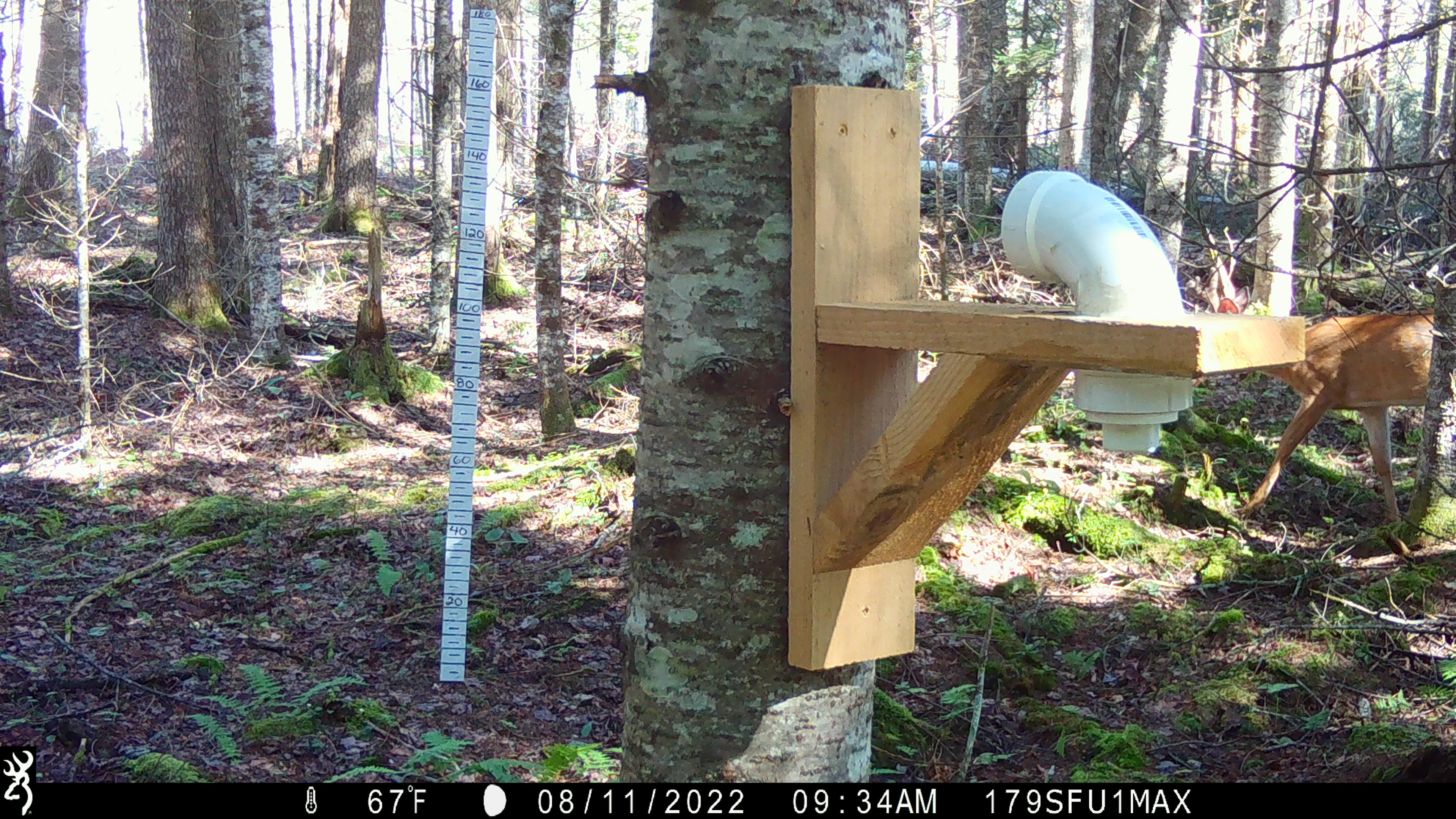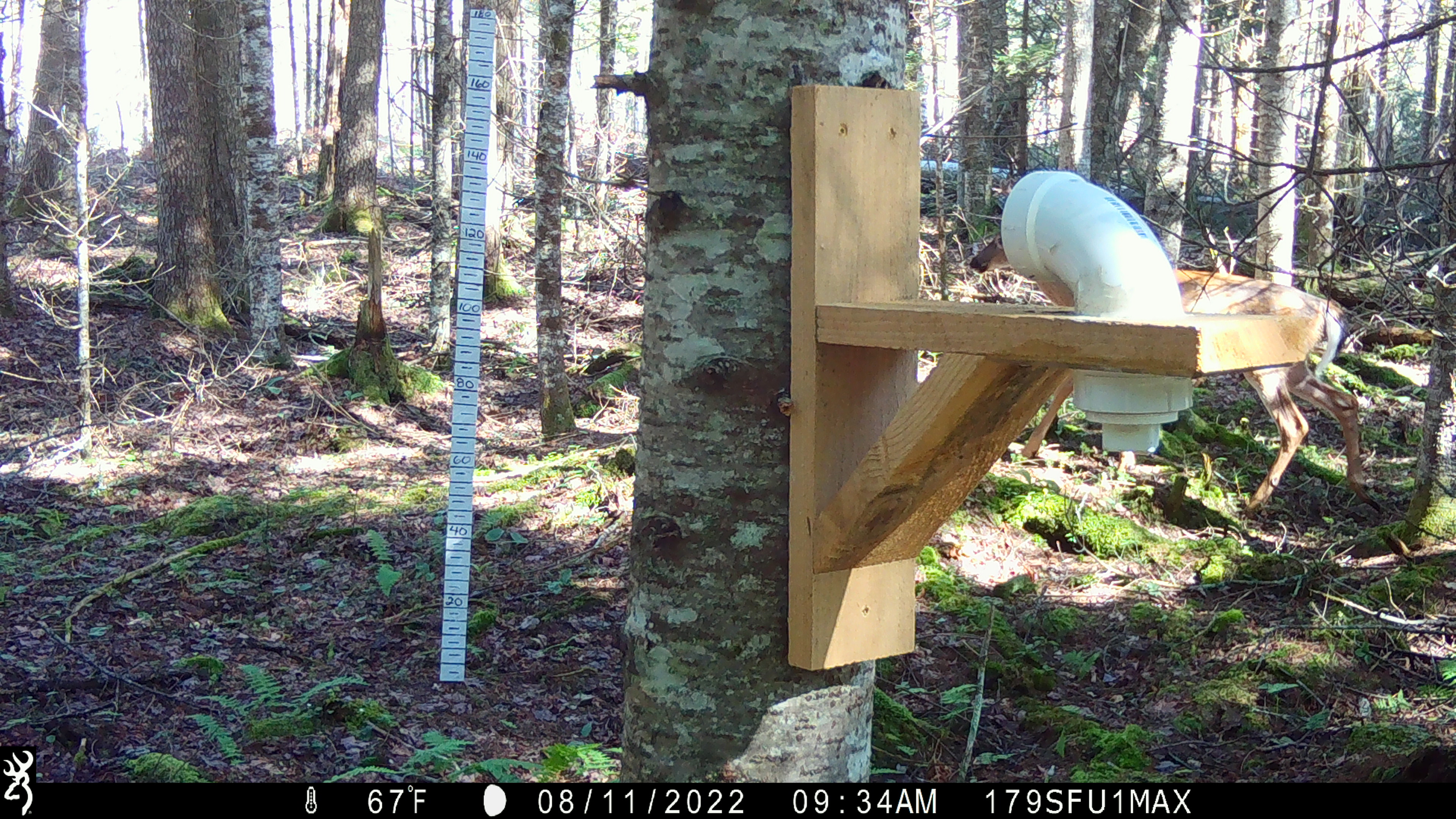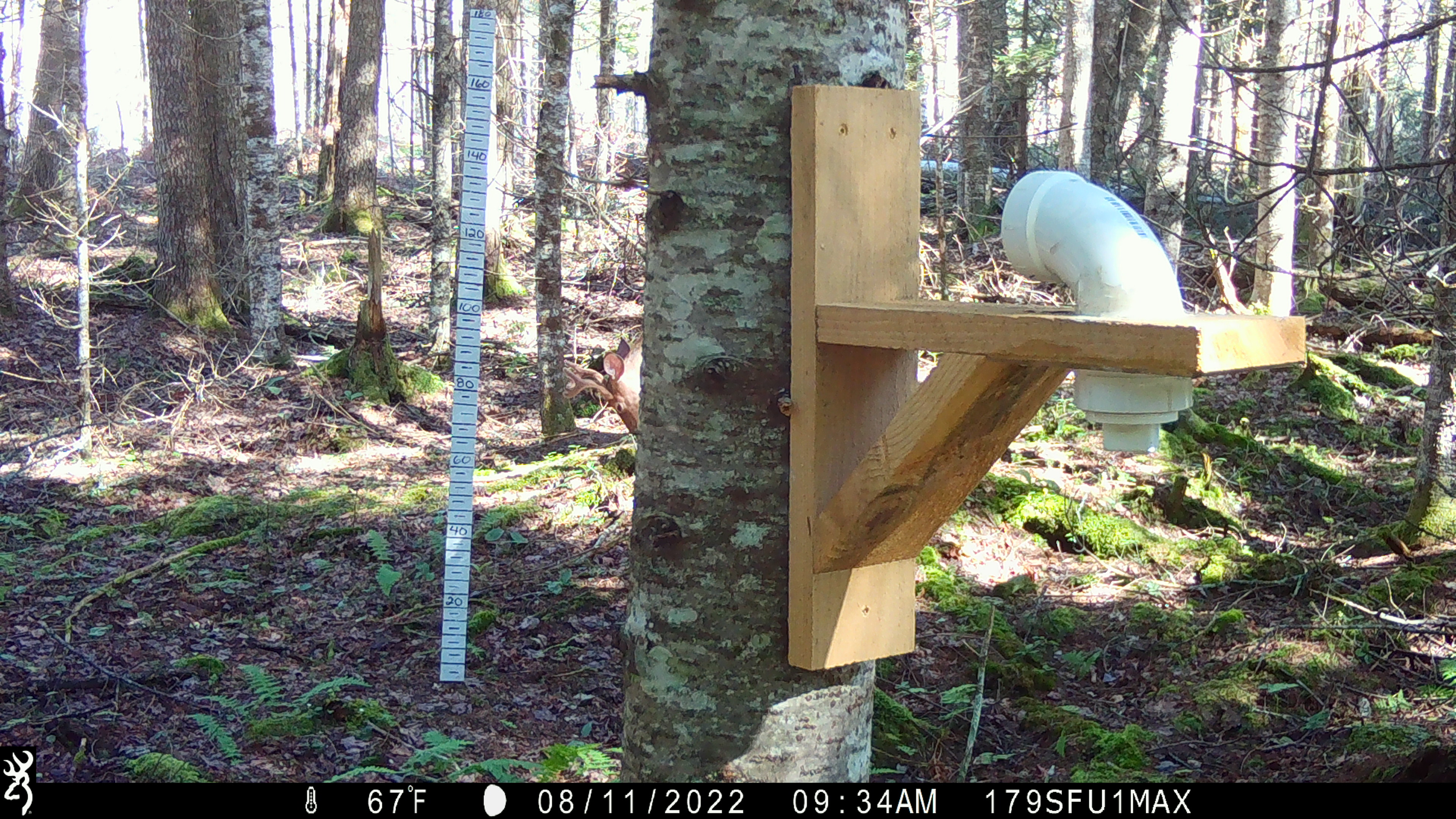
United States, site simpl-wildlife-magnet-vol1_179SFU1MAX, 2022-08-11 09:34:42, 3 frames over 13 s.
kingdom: Animalia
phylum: Chordata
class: Mammalia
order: Artiodactyla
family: Cervidae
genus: Odocoileus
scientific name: Odocoileus virginianus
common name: white-tailed deer